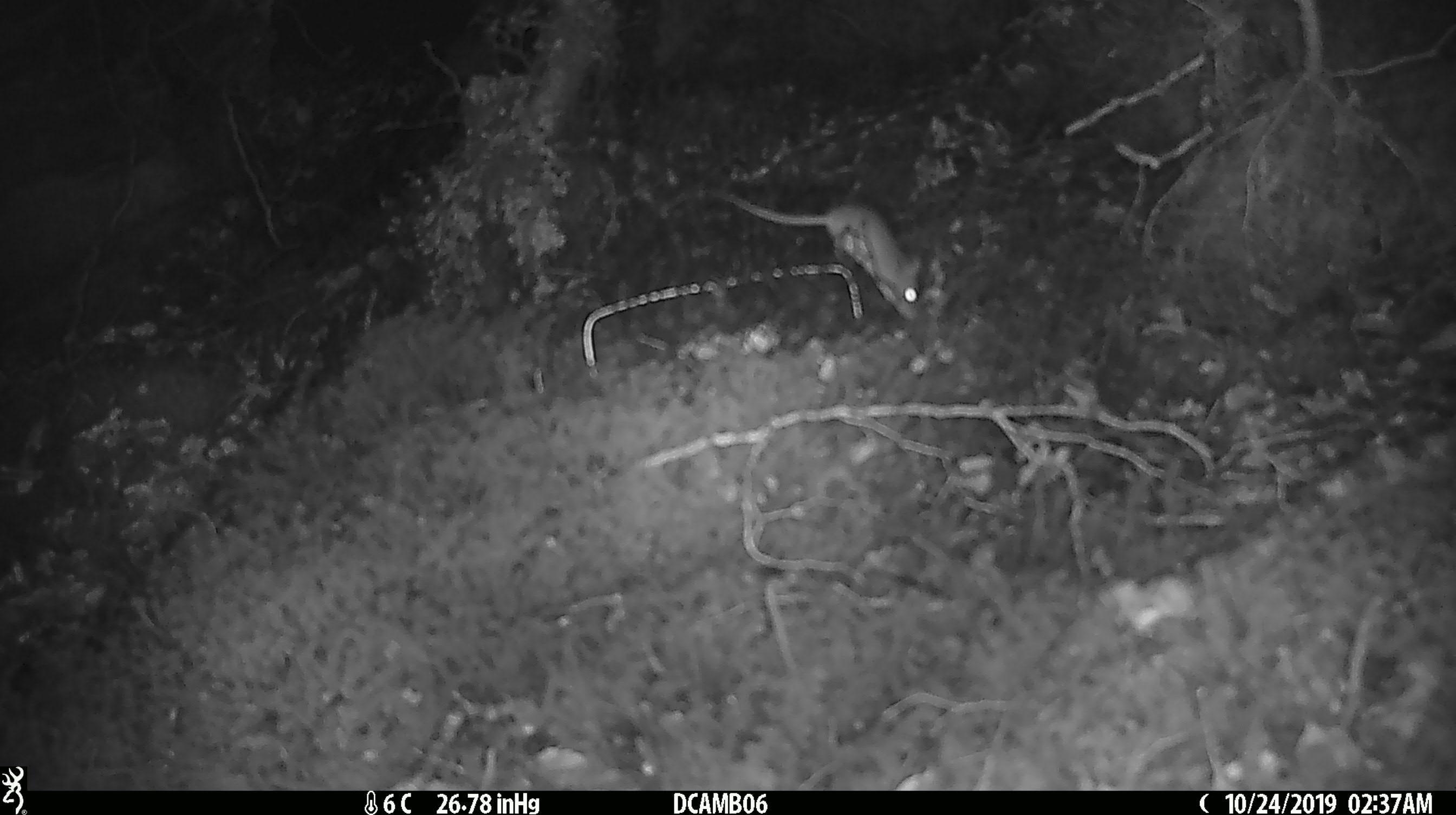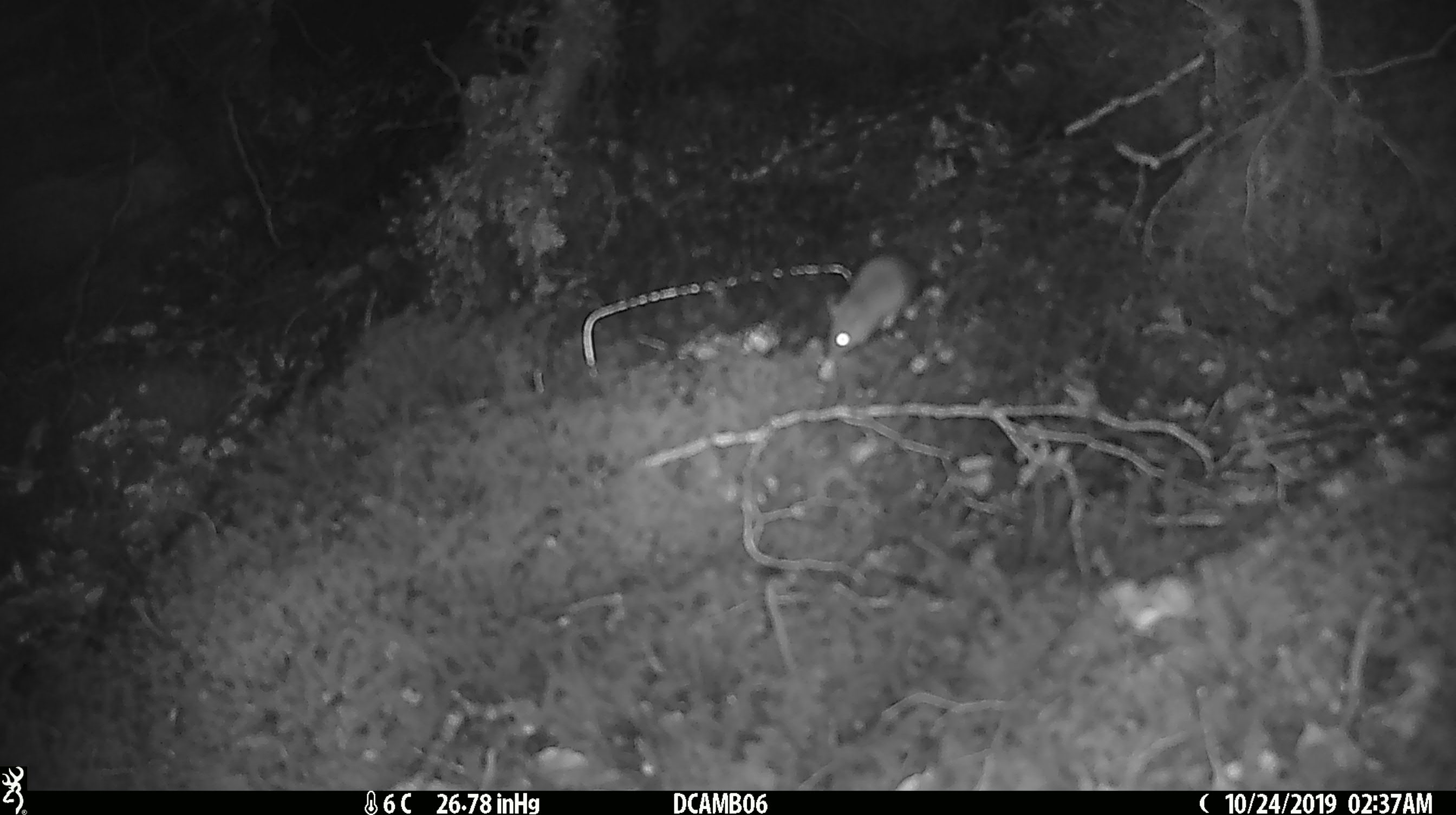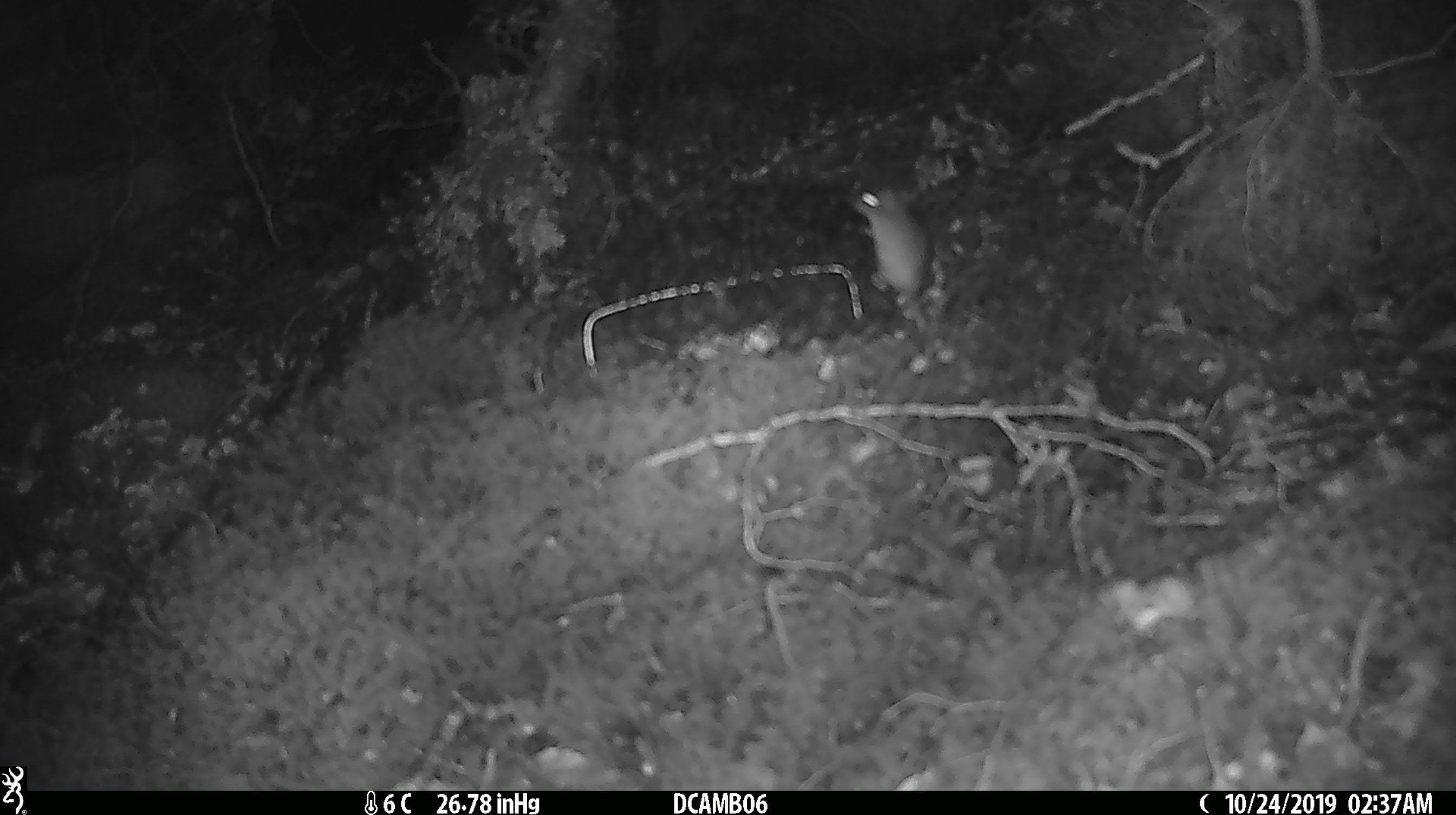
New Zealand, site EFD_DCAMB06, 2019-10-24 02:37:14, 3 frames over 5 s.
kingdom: Animalia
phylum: Chordata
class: Mammalia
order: Rodentia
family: Muridae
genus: Mus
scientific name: Mus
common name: mouse